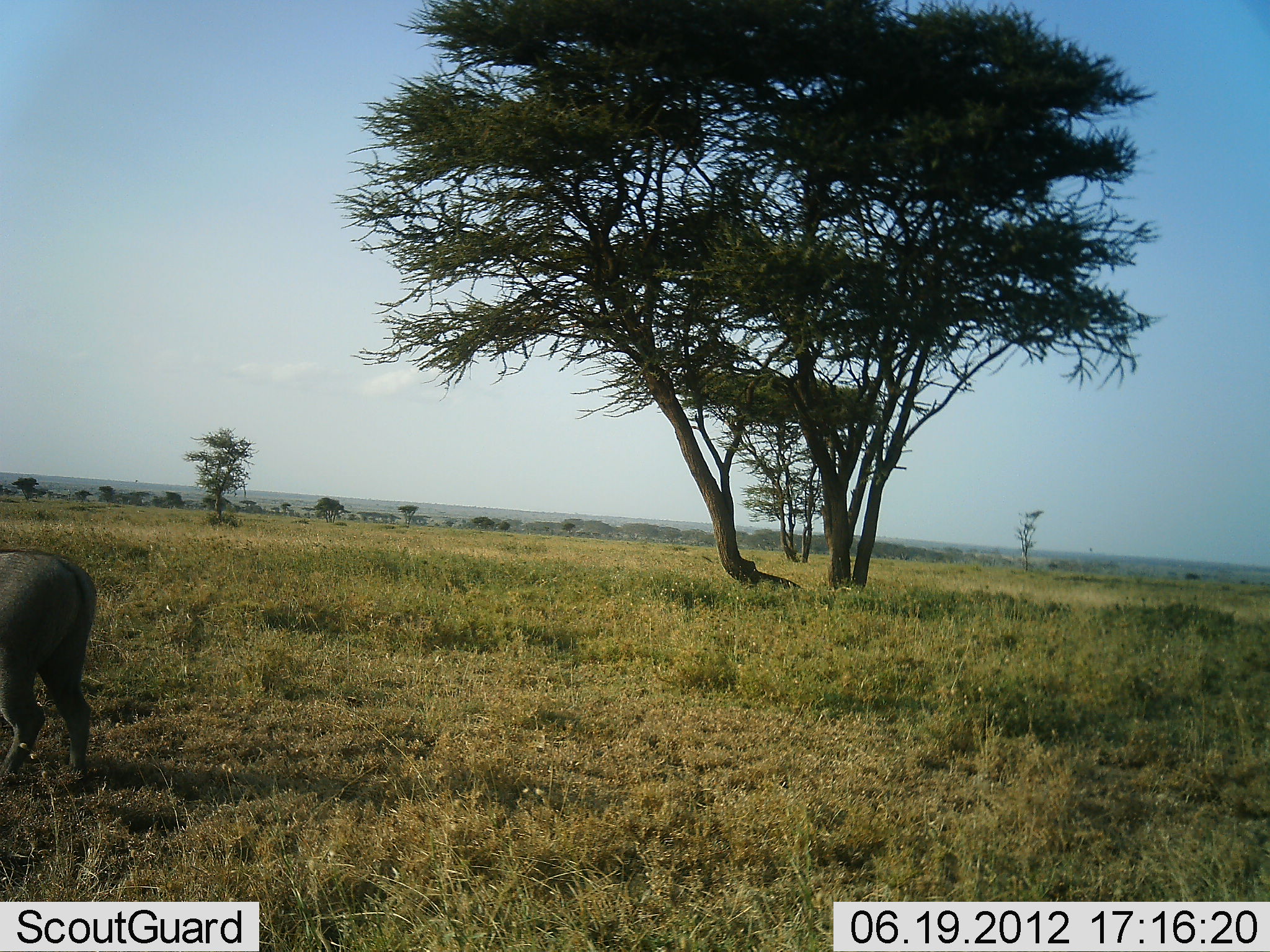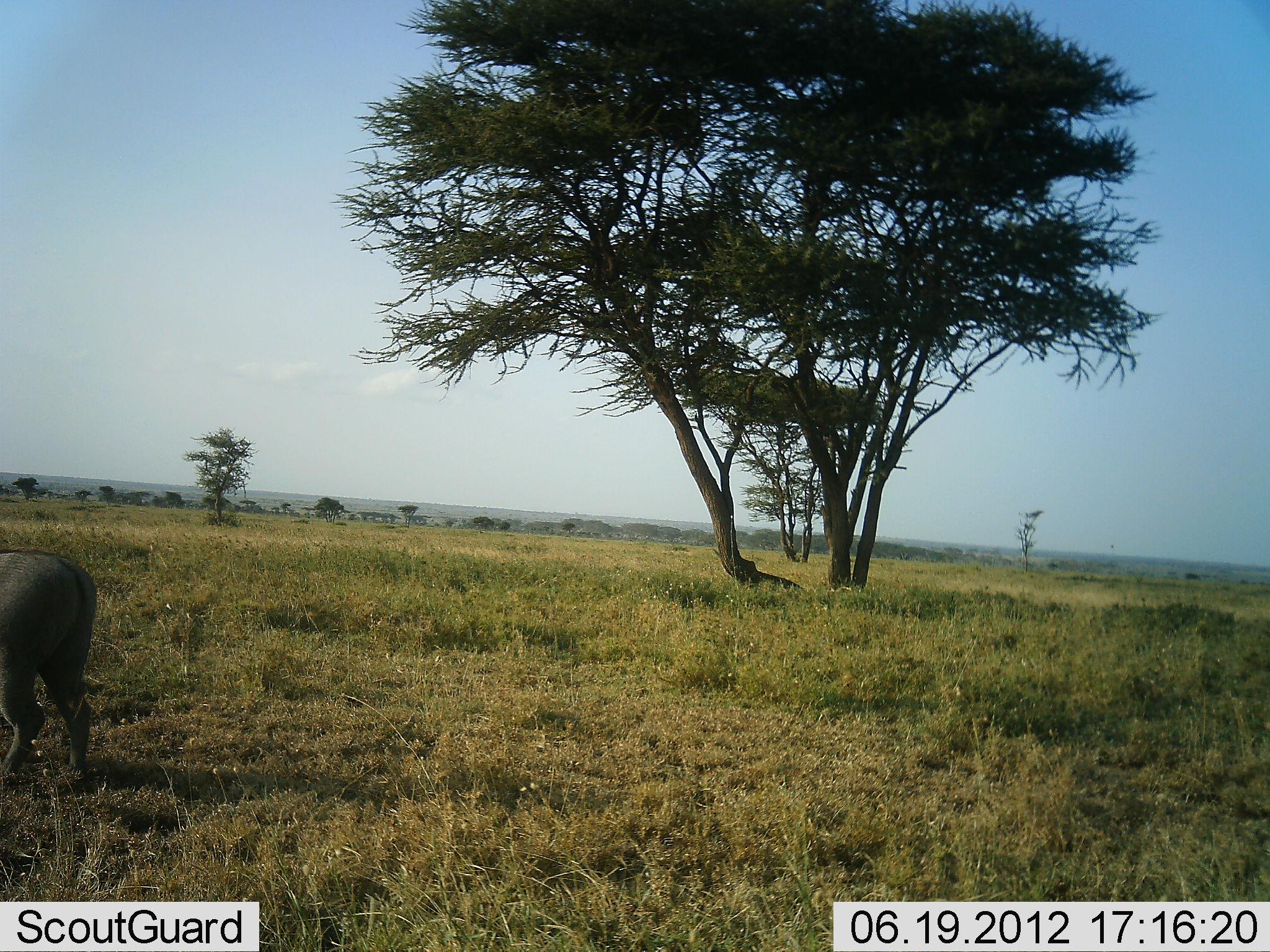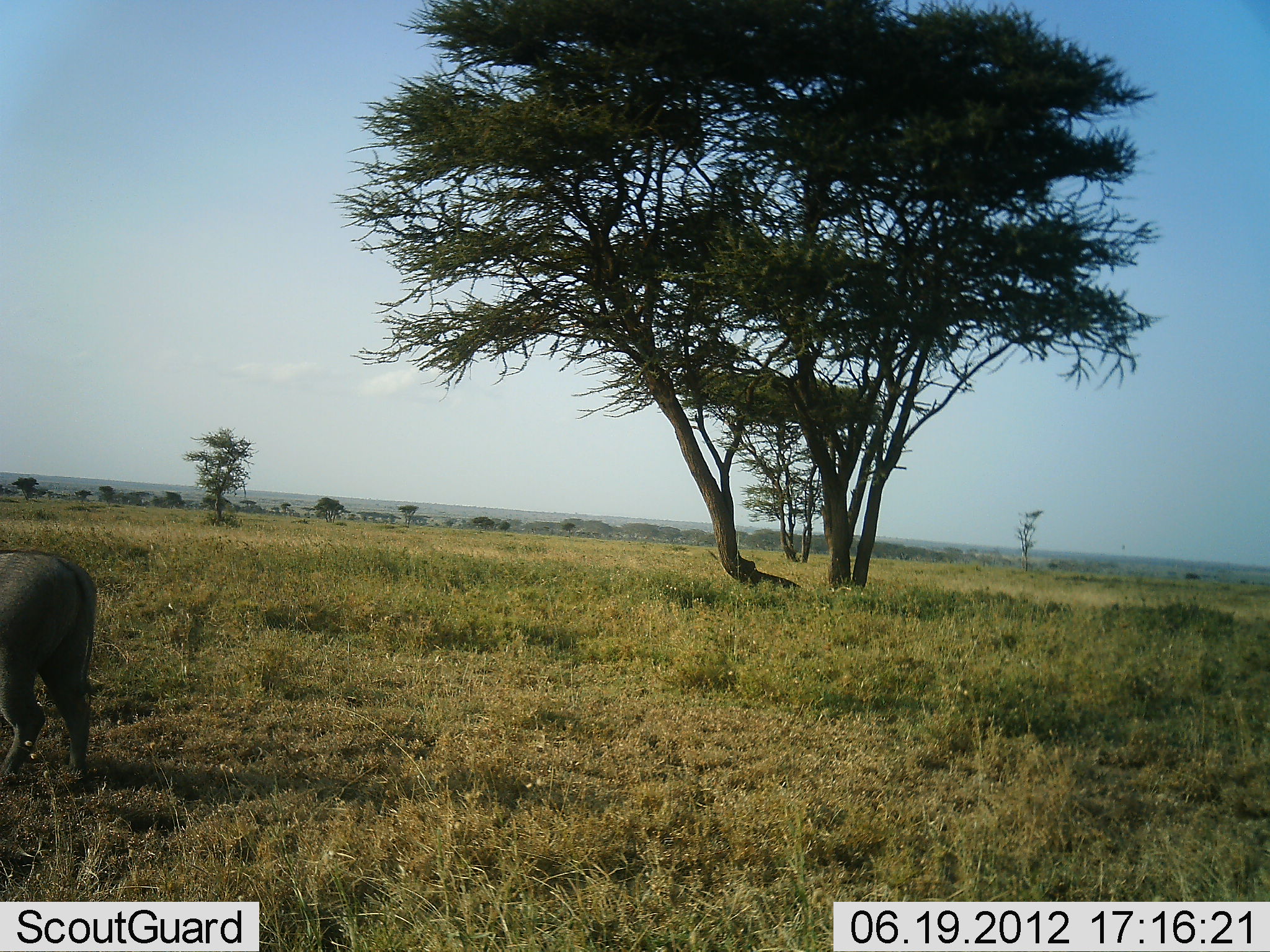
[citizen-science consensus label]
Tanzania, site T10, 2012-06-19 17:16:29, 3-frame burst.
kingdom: Animalia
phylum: Chordata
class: Mammalia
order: Artiodactyla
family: Suidae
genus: Phacochoerus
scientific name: Phacochoerus africanus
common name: warthog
Warthog (Phacochoerus africanus), count 1. Behavior (volunteer vote fractions): standing 100%, resting 0%, moving 0%, interacting 0%. Young present (vote fraction): 0%. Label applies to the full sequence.